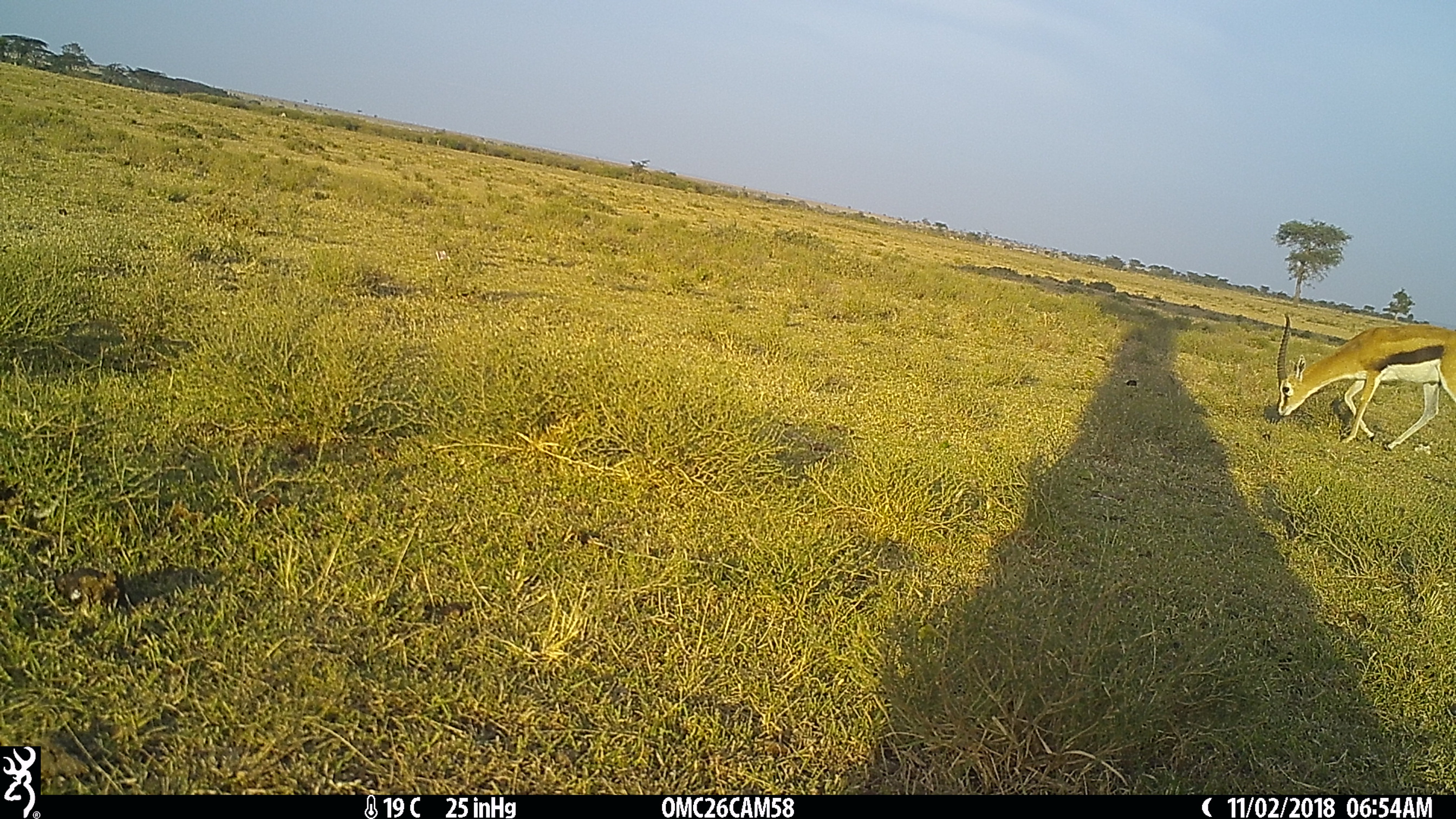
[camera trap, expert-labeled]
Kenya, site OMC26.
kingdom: Animalia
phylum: Chordata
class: Mammalia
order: Artiodactyla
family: Bovidae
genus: Eudorcas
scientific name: Eudorcas thomsonii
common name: thomon's gazelle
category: gazelle thomsons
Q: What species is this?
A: Gazelle thomsons (thomon's gazelle) (Eudorcas thomsonii).